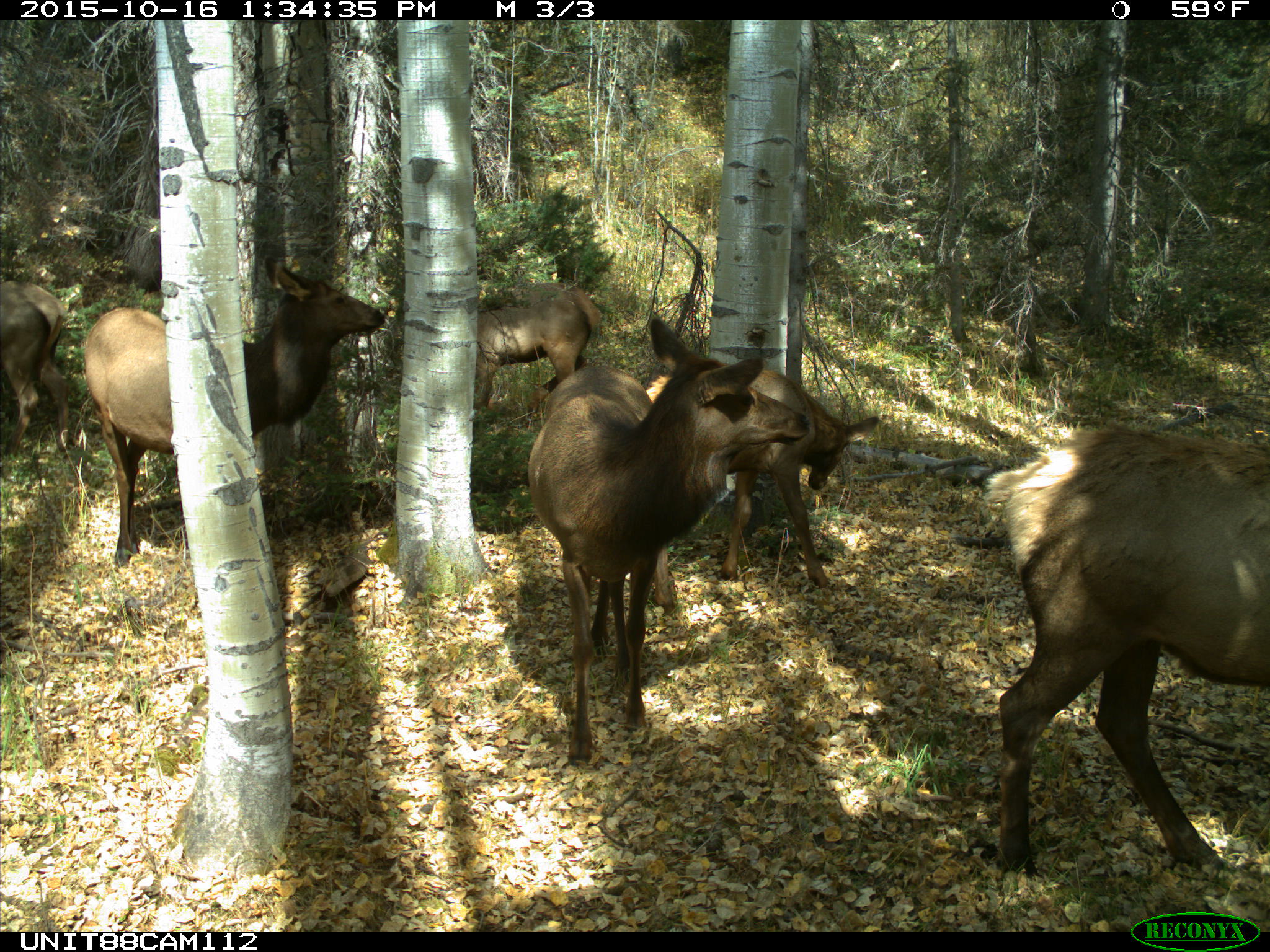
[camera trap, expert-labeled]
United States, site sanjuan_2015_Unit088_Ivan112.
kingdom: Animalia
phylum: Chordata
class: Mammalia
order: Artiodactyla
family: Cervidae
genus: Cervus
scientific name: Cervus elaphus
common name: red deer